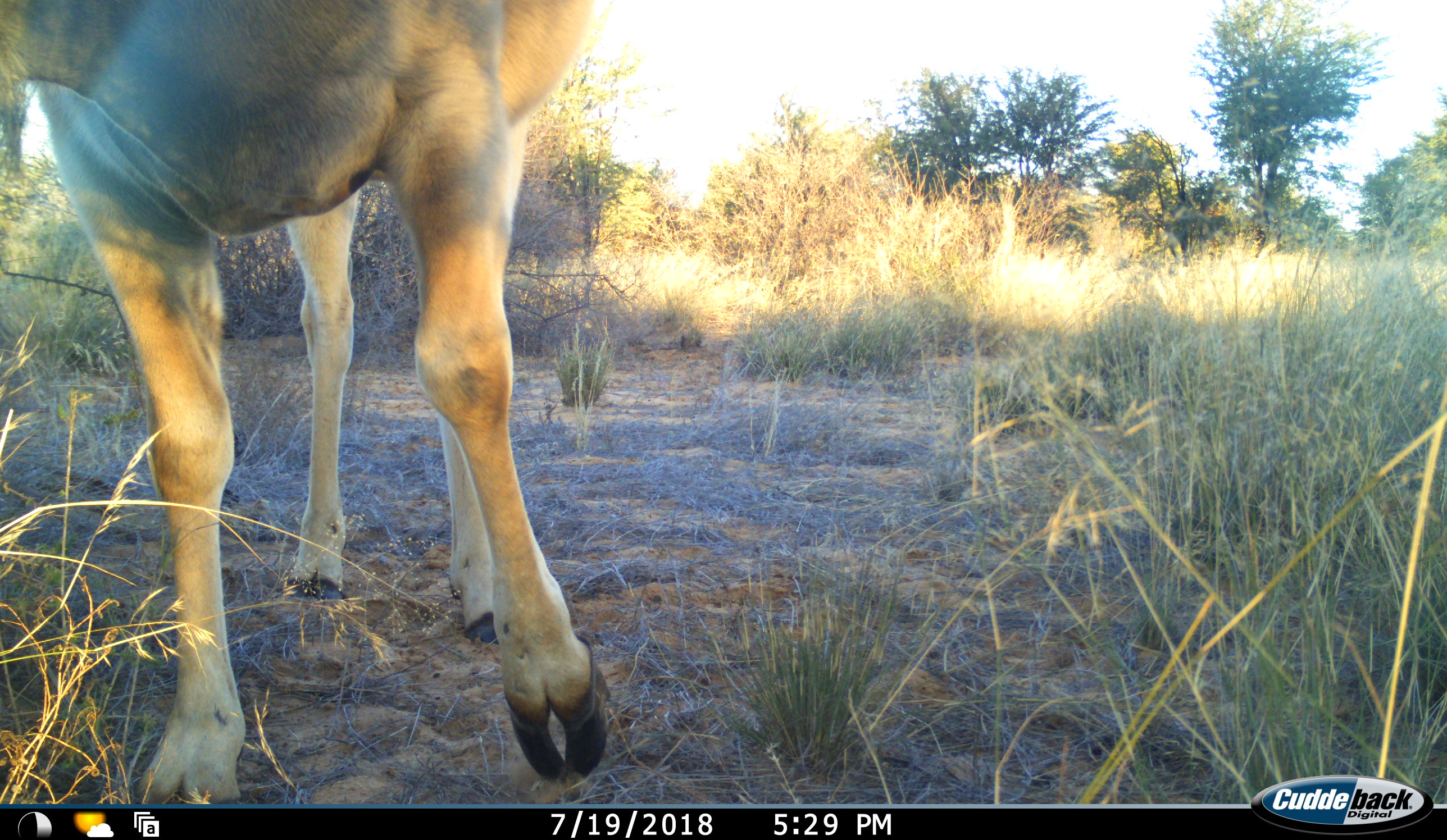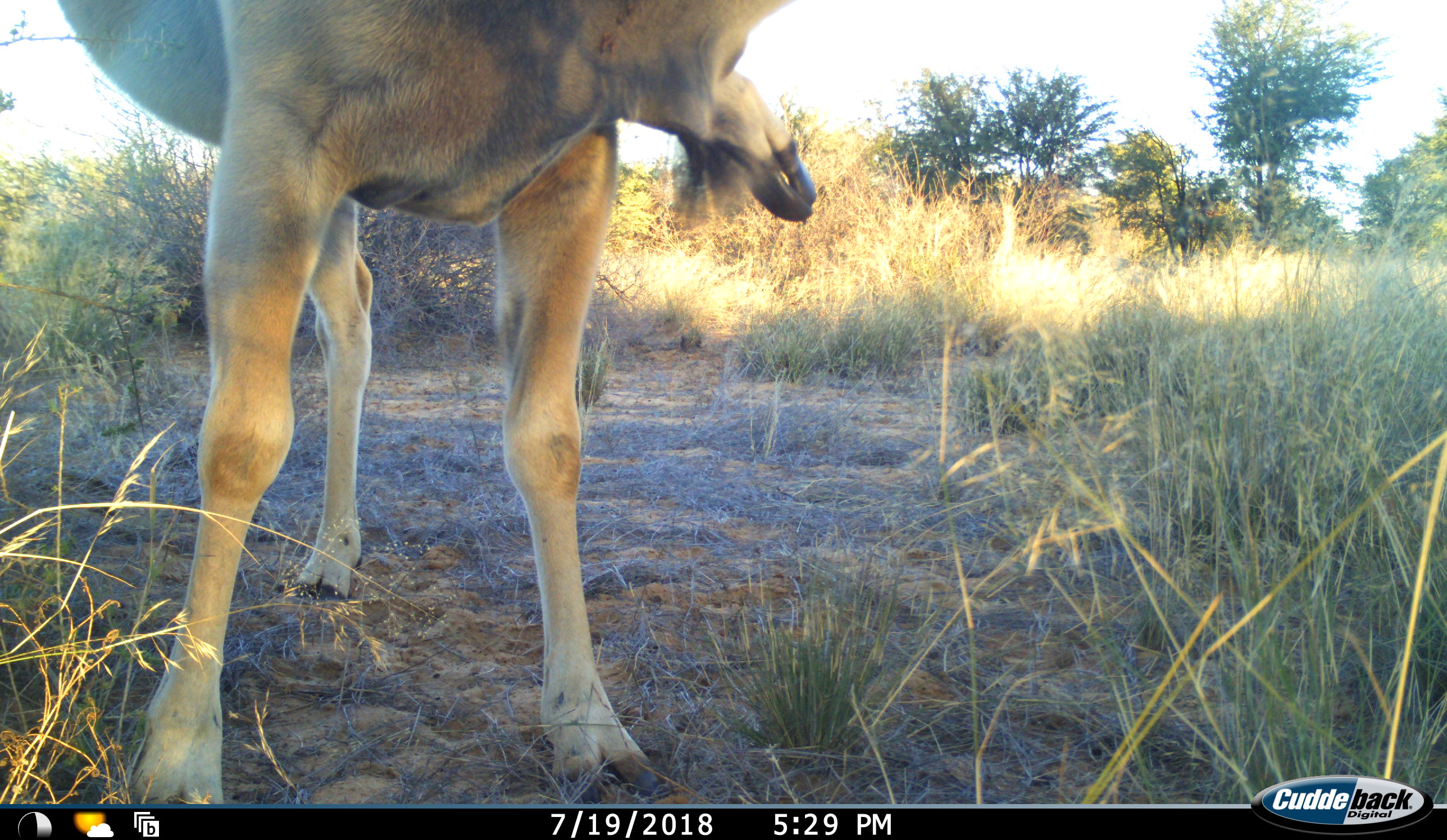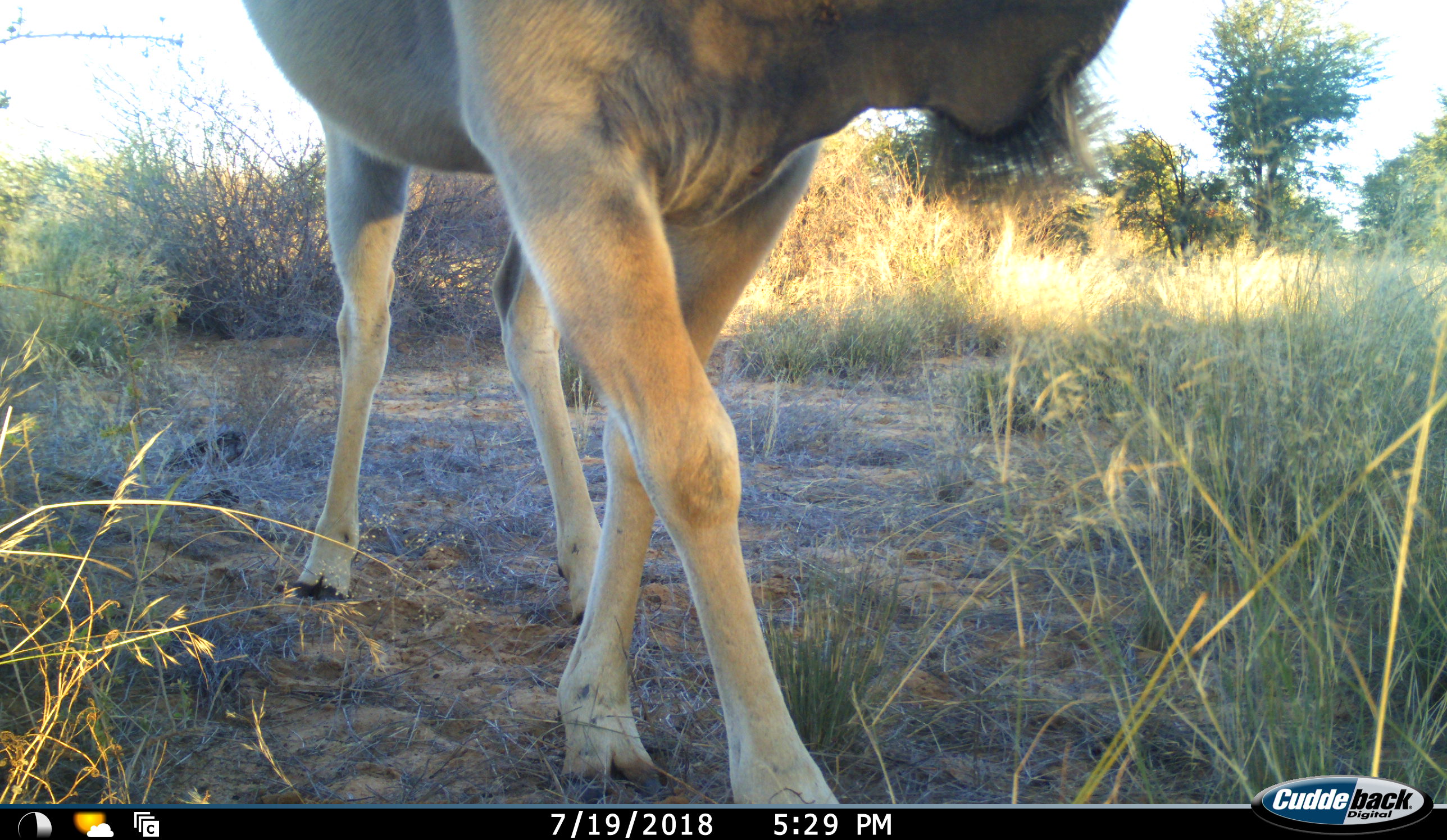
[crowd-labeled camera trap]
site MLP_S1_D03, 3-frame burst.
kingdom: Animalia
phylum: Chordata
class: Mammalia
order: Artiodactyla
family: Bovidae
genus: Tragelaphus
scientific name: Tragelaphus oryx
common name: eland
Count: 1.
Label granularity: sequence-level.